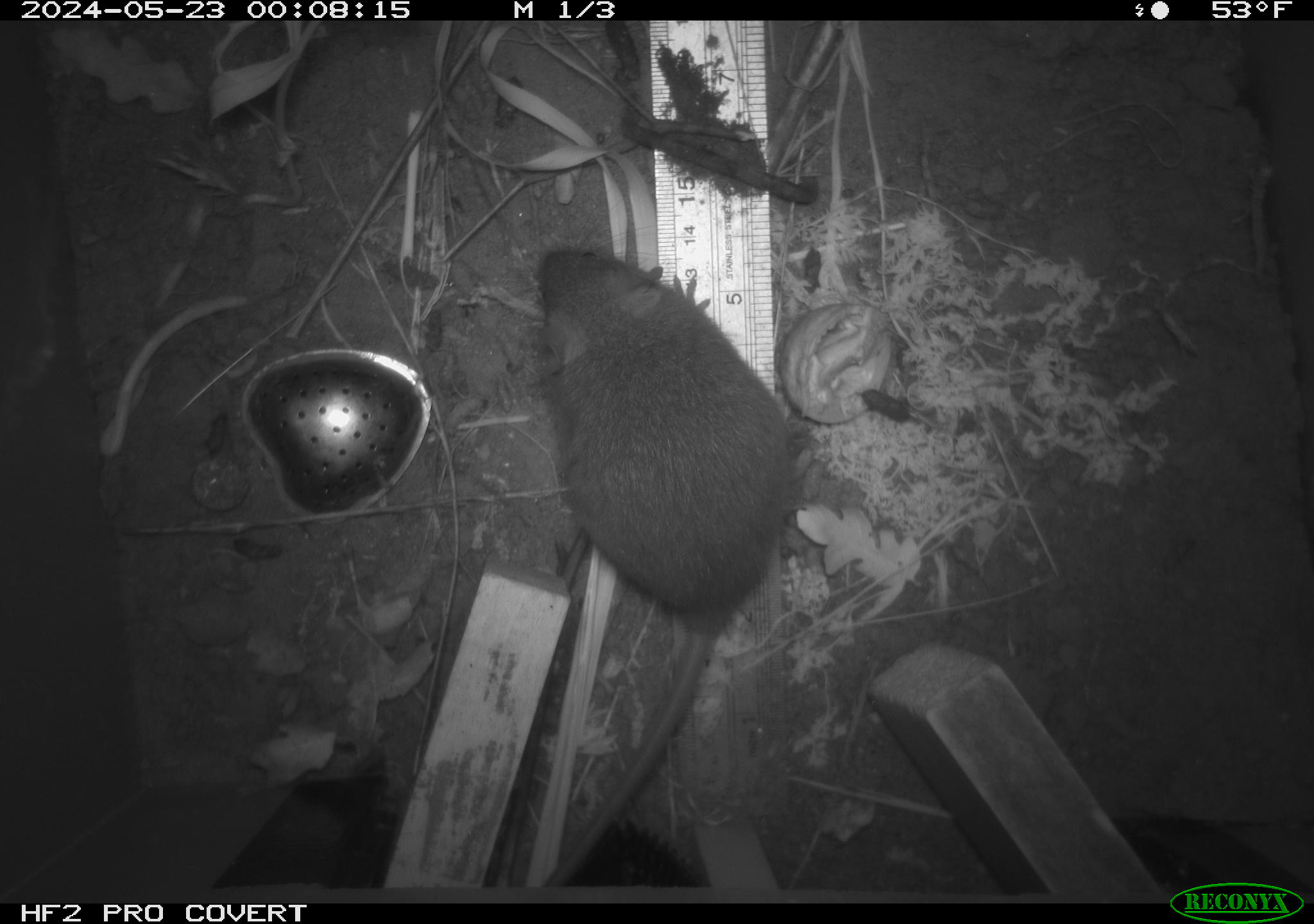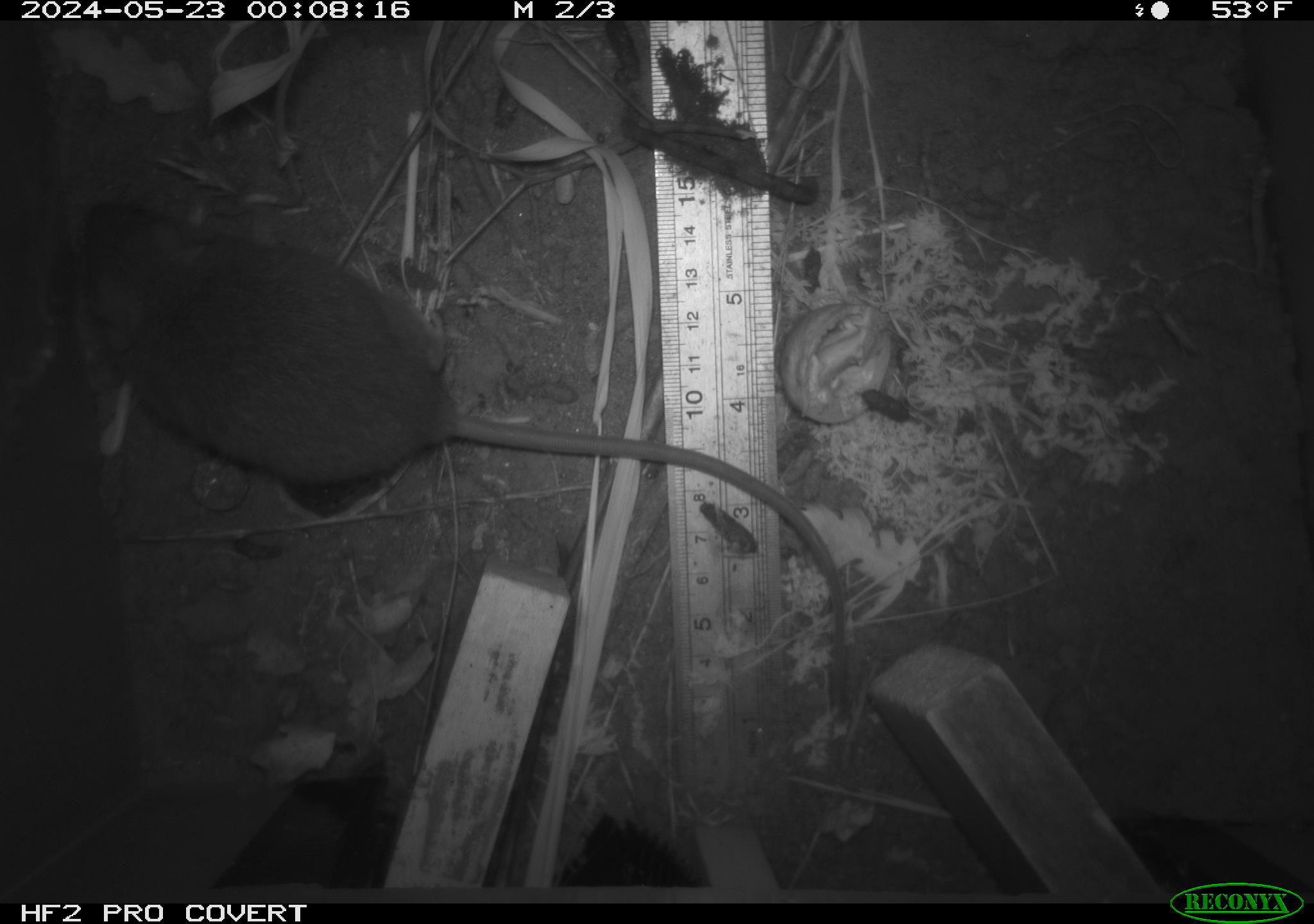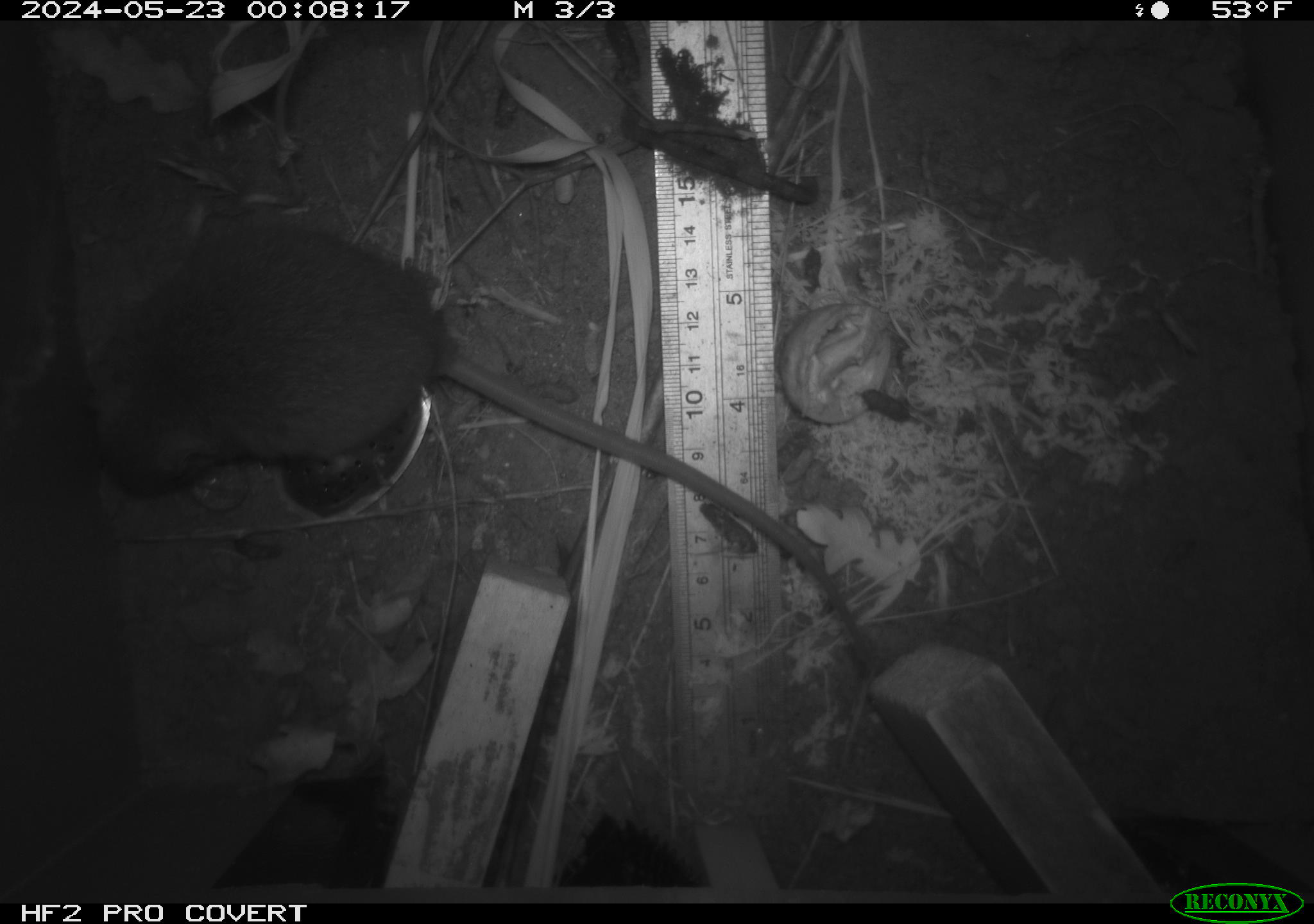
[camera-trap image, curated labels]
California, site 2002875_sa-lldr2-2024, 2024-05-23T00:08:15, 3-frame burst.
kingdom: Animalia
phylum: Chordata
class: Mammalia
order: Rodentia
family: Muridae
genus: Rattus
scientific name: Rattus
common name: rat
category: rattus species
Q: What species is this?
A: Rattus species (rat) (Rattus).